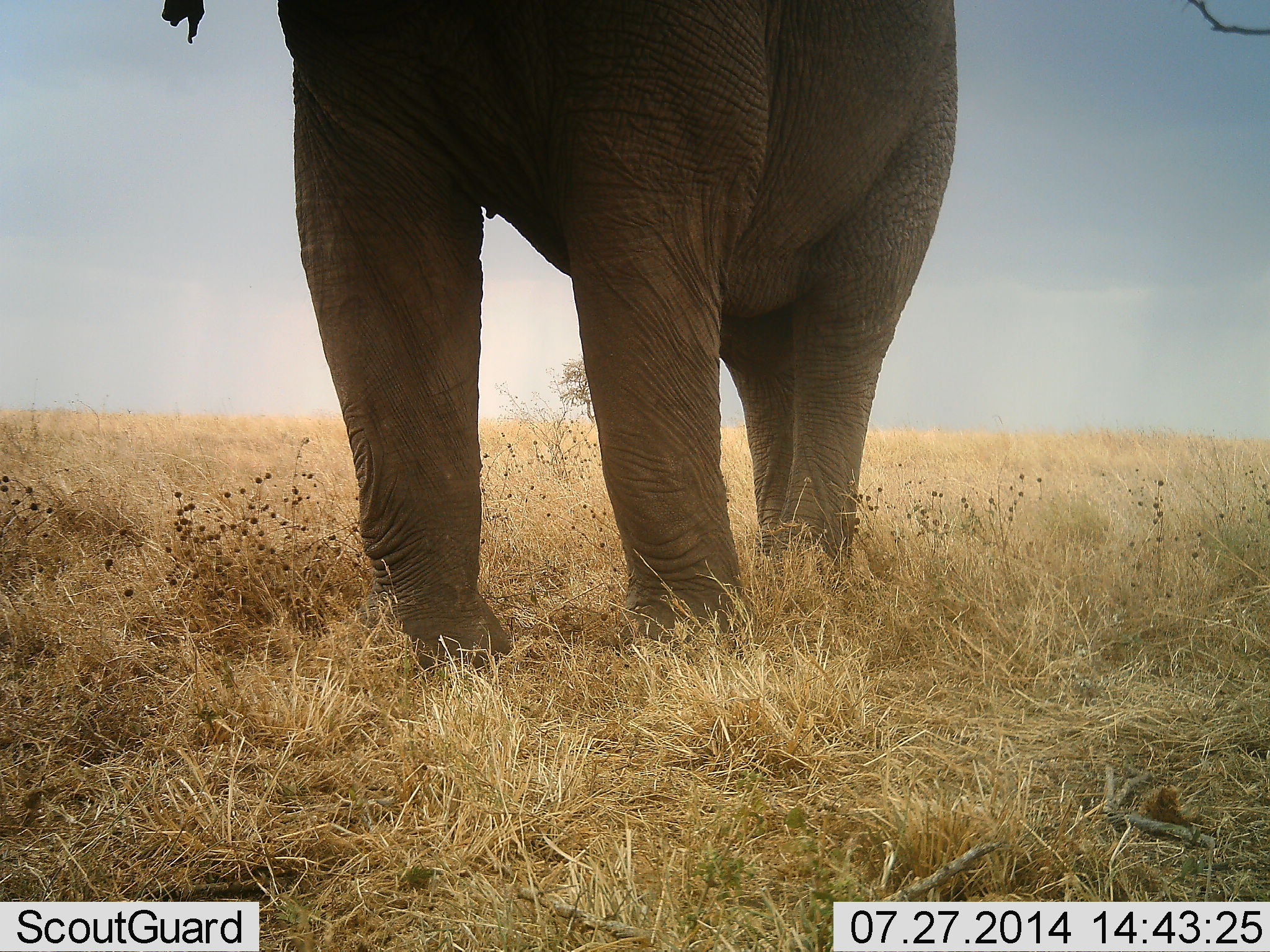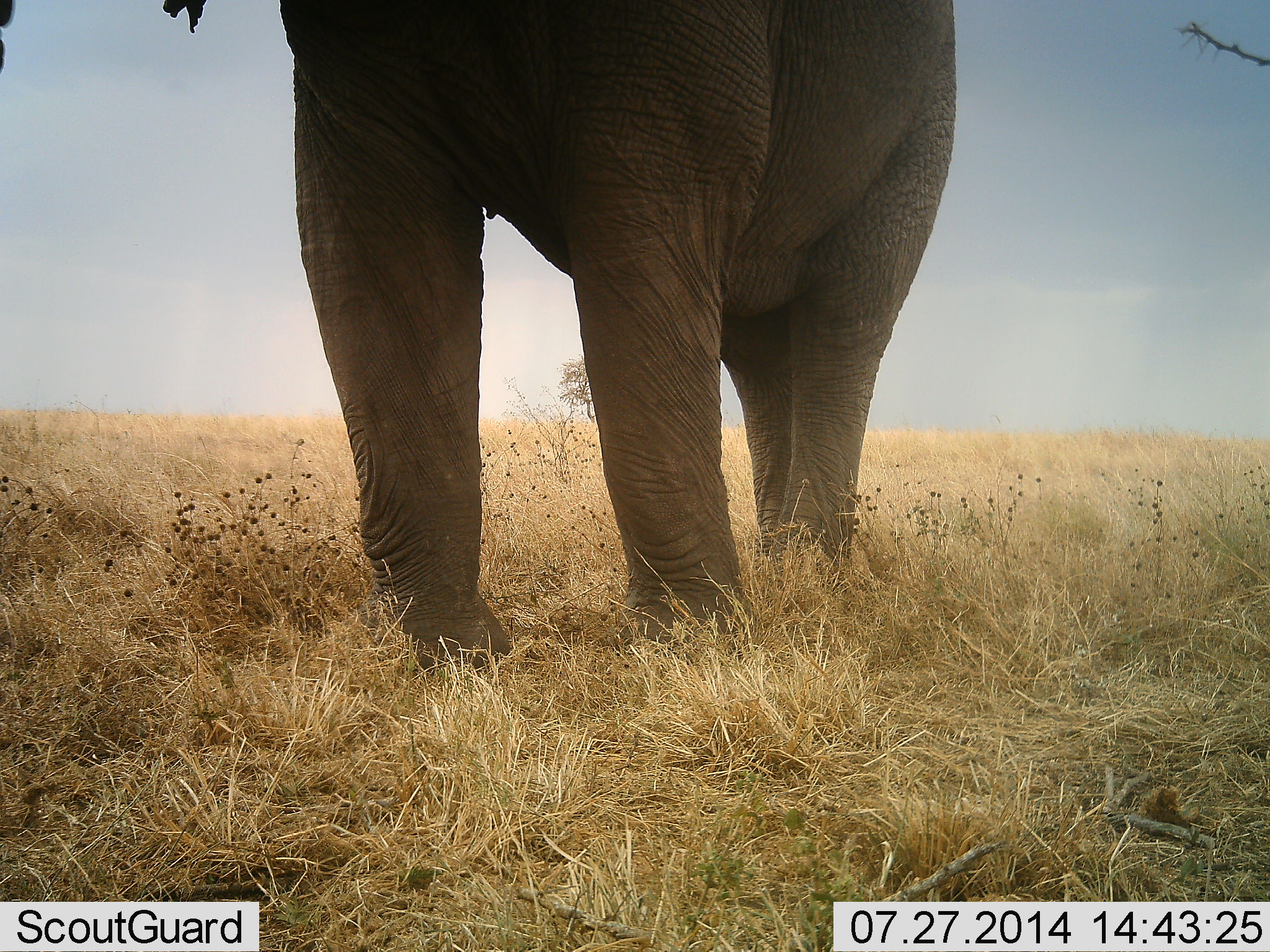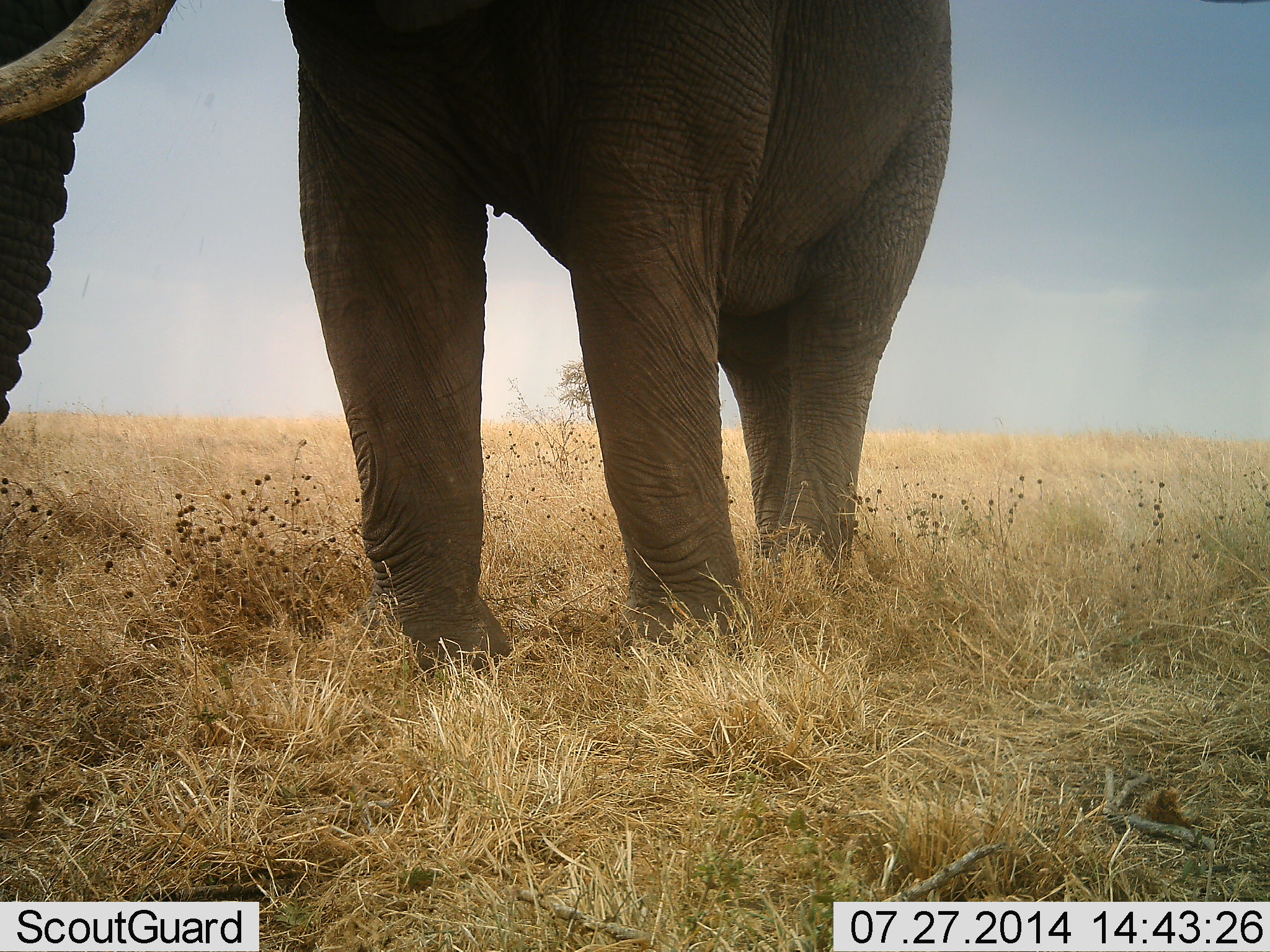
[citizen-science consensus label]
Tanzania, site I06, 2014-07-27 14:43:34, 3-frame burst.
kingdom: Animalia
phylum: Chordata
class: Mammalia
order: Proboscidea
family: Elephantidae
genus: Loxodonta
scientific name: Loxodonta africana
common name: african bush elephant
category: elephant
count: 1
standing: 60%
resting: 0%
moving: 0%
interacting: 10%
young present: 0%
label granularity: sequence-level